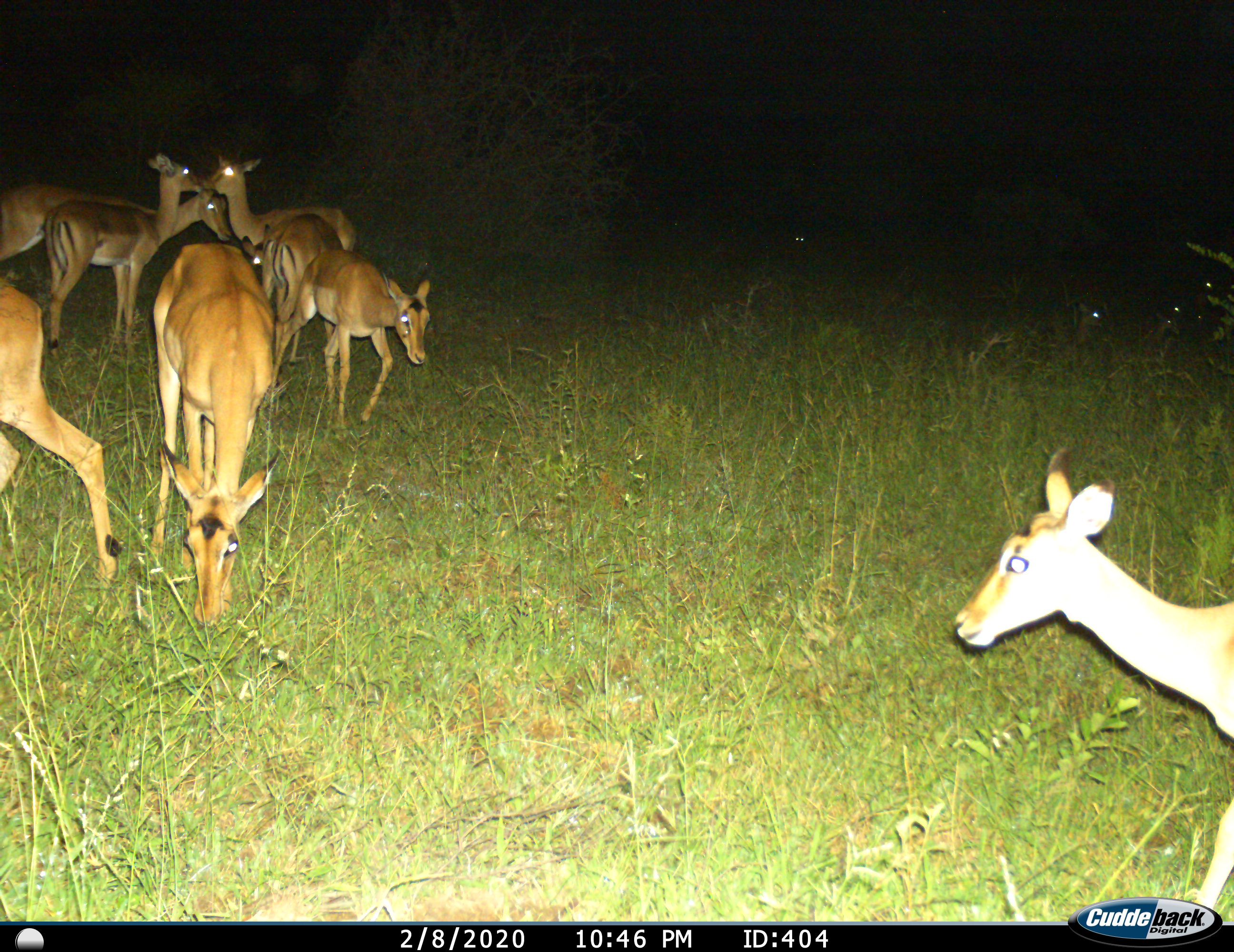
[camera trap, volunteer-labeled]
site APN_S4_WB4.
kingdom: Animalia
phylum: Chordata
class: Mammalia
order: Artiodactyla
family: Bovidae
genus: Aepyceros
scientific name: Aepyceros melampus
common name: impala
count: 8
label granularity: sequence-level